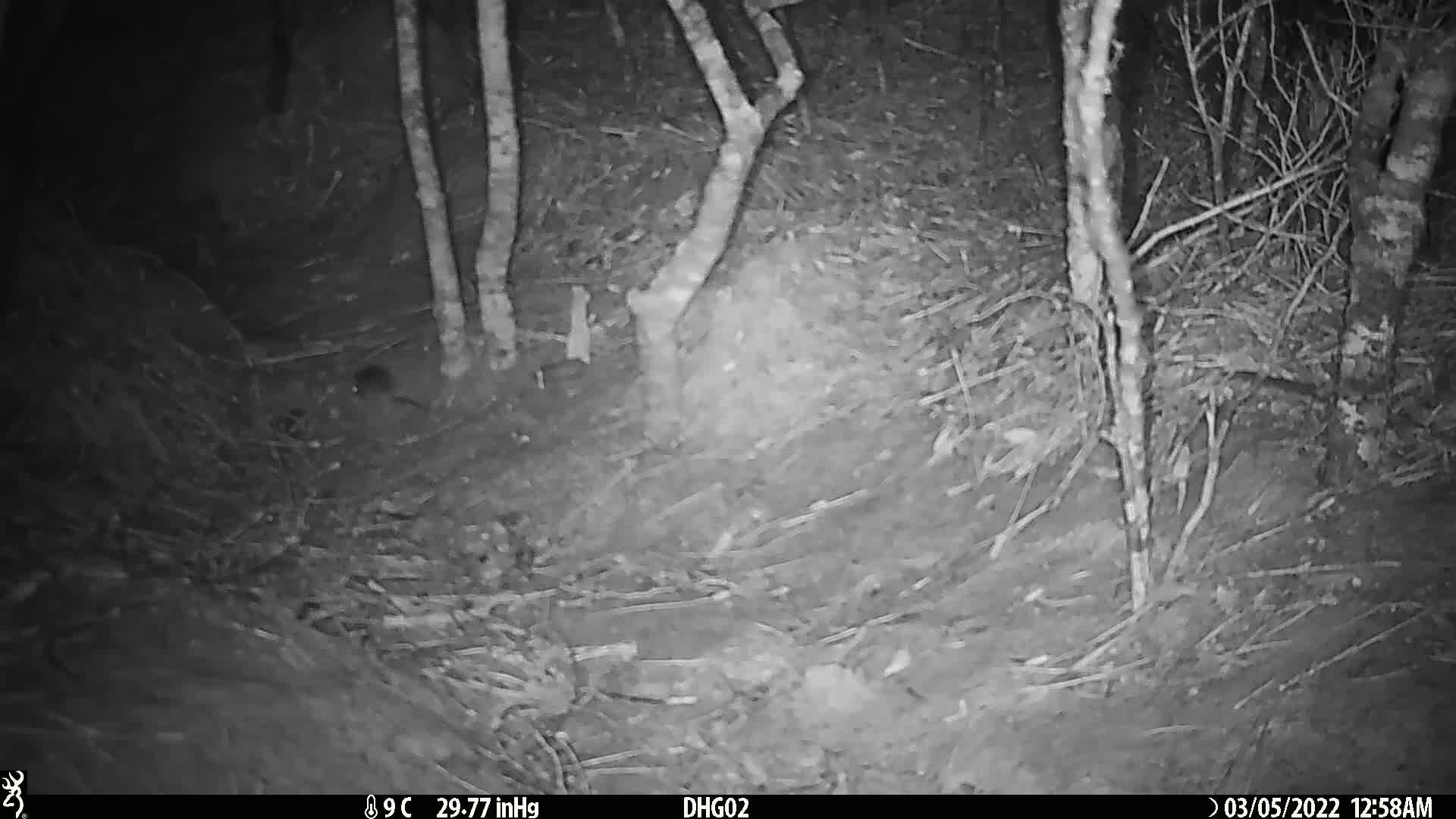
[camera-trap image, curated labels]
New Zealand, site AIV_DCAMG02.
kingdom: Animalia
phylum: Chordata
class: Mammalia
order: Rodentia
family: Muridae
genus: Mus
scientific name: Mus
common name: mouse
Mouse (Mus).